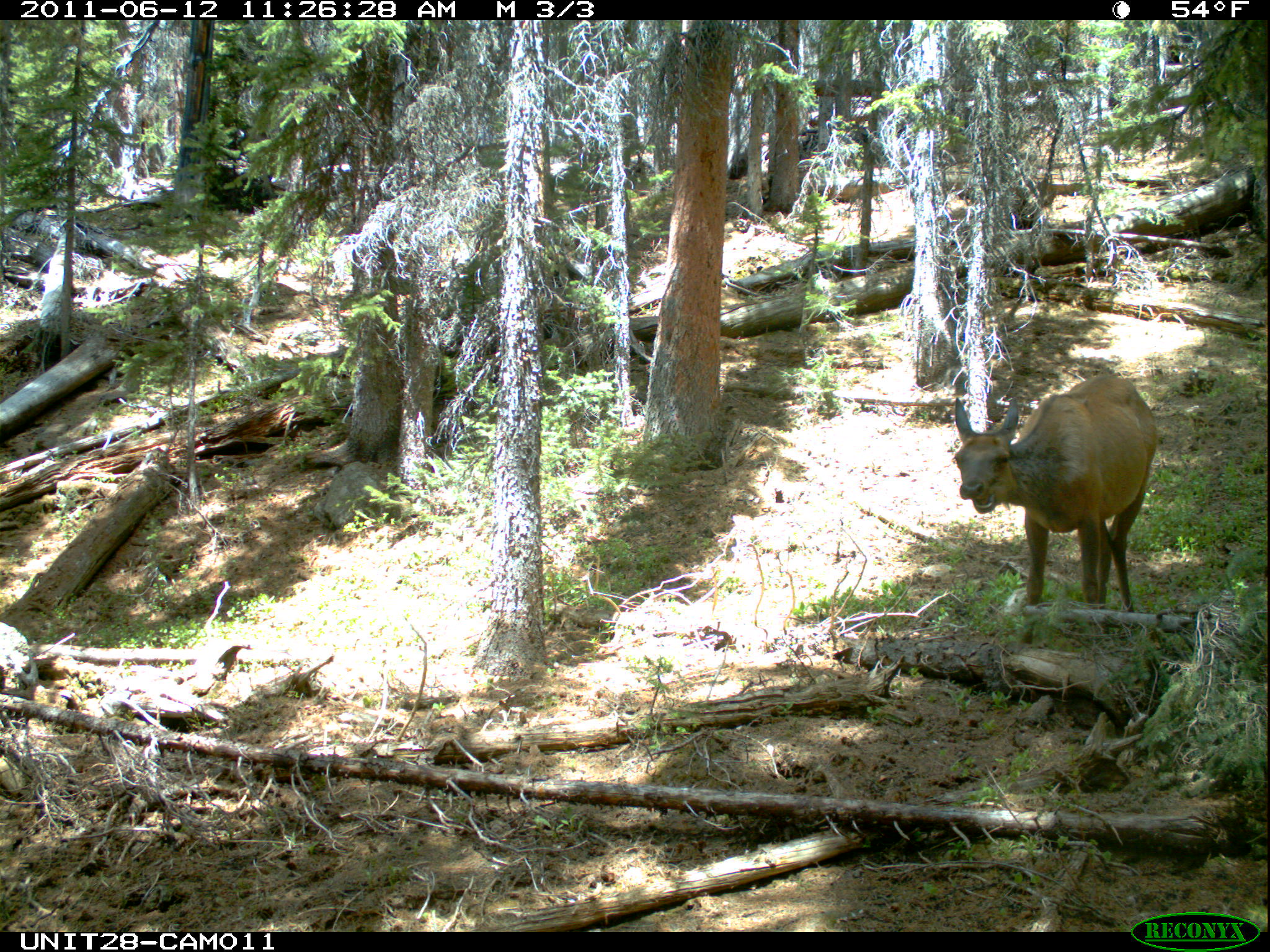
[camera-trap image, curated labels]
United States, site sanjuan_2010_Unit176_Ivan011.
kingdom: Animalia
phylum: Chordata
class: Mammalia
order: Artiodactyla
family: Cervidae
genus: Cervus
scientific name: Cervus elaphus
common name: red deer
Cervus elaphus (red deer).